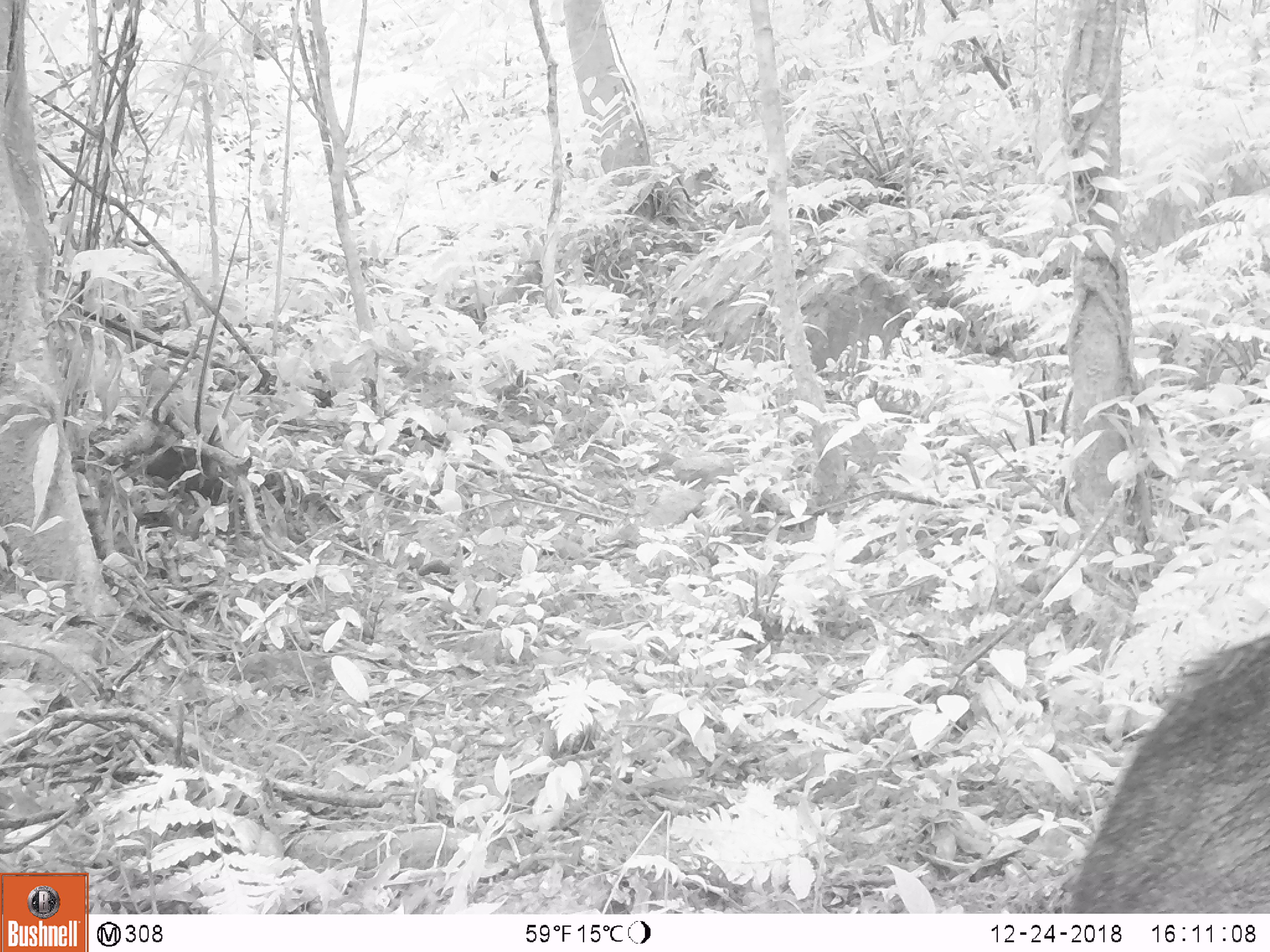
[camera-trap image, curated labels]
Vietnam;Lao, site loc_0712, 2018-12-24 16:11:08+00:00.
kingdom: Animalia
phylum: Chordata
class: Mammalia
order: Artiodactyla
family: Suidae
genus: Sus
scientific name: Sus scrofa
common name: eurasian wild pig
Eurasian wild pig (Sus scrofa). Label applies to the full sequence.